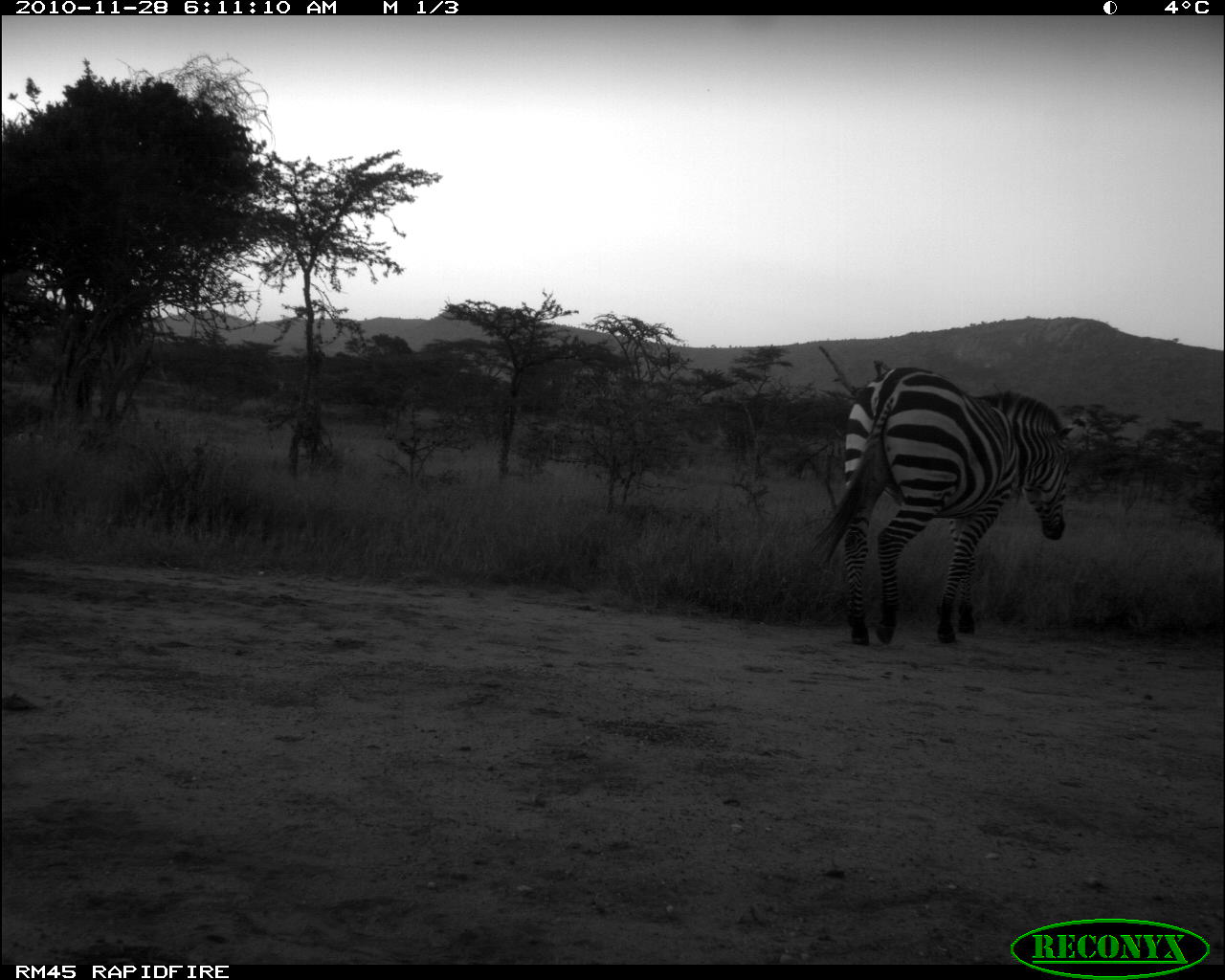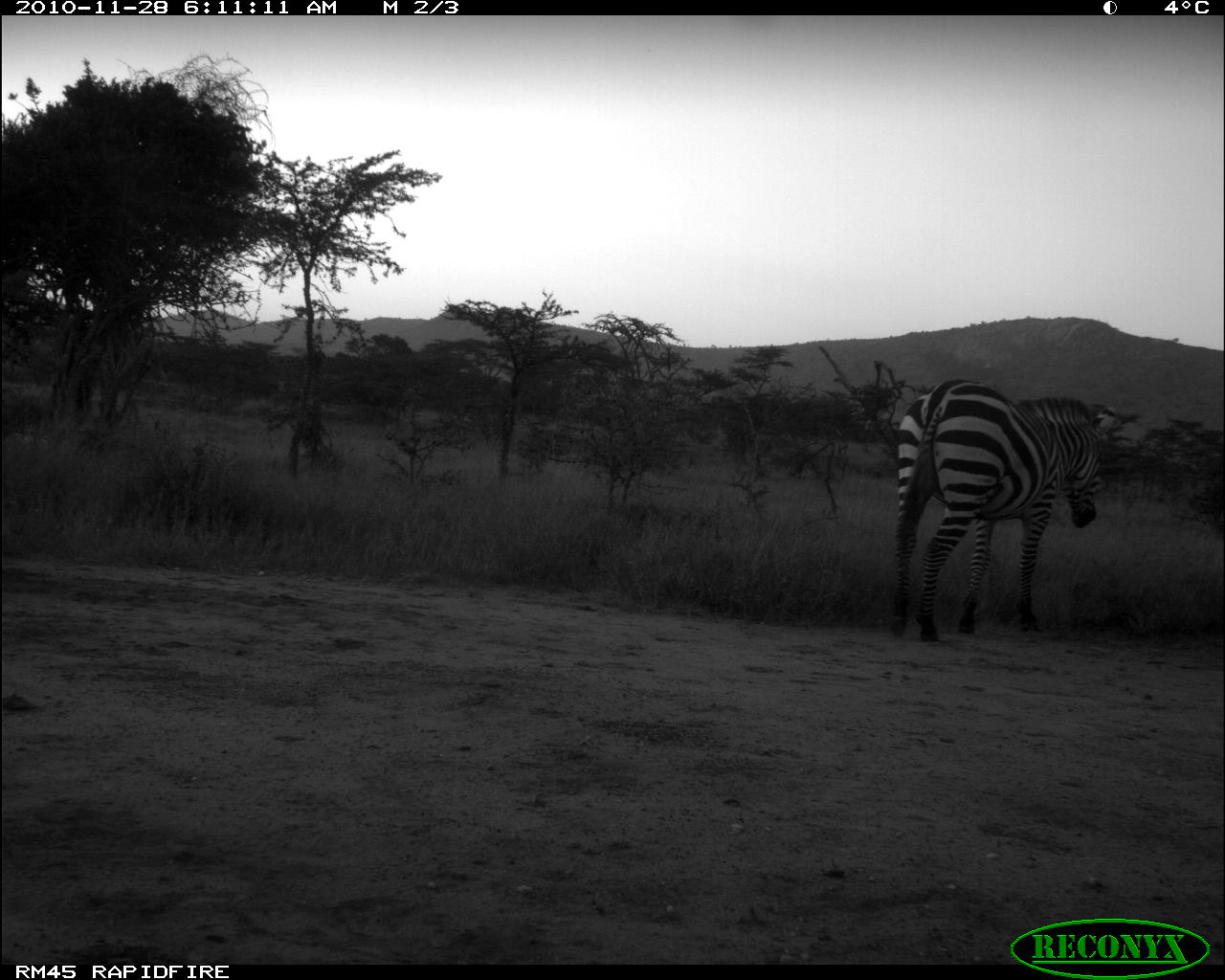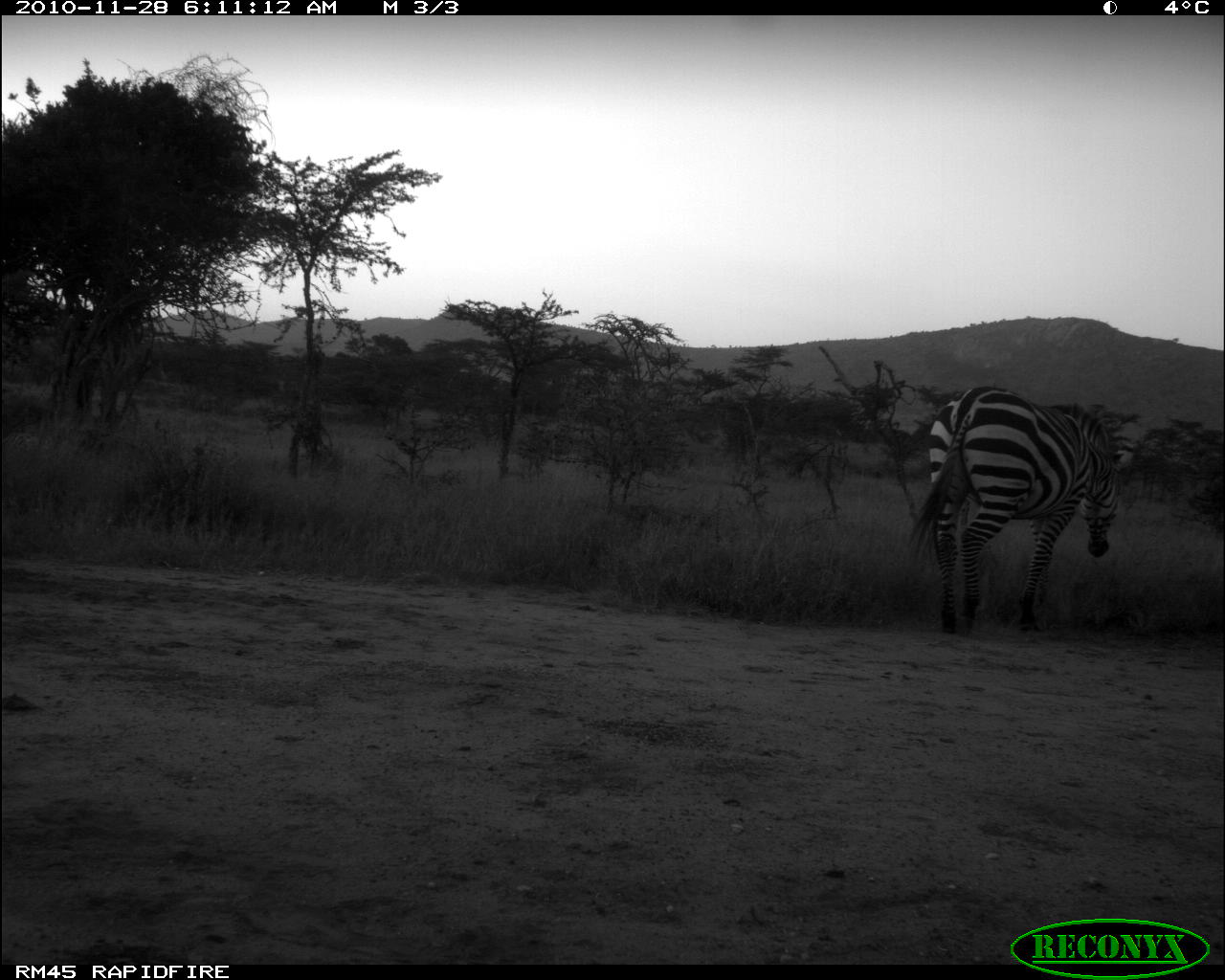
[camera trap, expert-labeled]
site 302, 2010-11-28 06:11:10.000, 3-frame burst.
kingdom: Animalia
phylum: Chordata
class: Mammalia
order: Perissodactyla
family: Equidae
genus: Equus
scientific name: Equus quagga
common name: plains zebra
Equus quagga (plains zebra), count 1.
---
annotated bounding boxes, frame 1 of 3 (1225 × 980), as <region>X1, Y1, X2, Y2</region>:
equus quagga: <region>808, 365, 1078, 646</region>